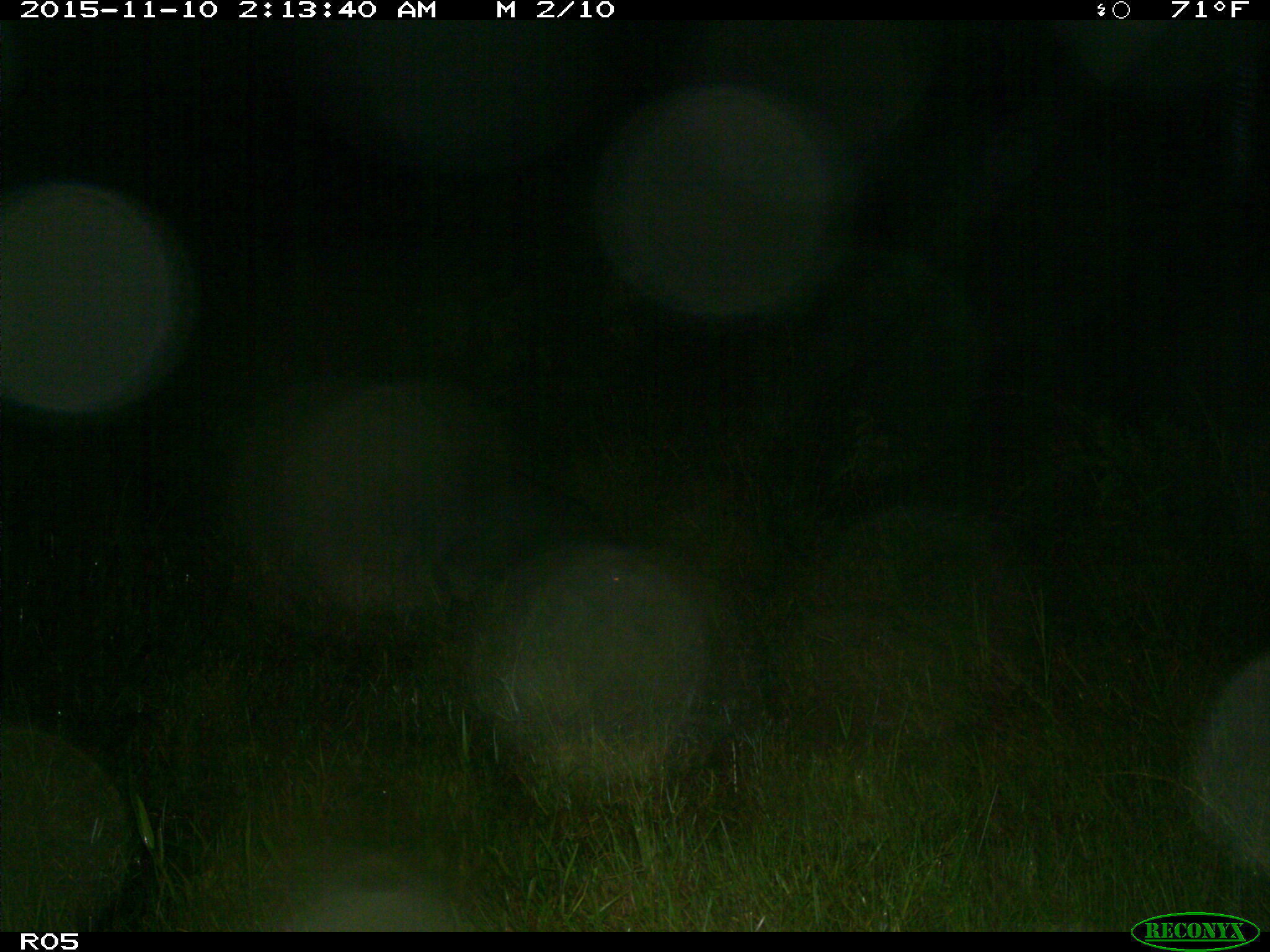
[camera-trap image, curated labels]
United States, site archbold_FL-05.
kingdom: Animalia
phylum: Chordata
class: Mammalia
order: Artiodactyla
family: Suidae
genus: Sus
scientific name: Sus scrofa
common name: wild boar